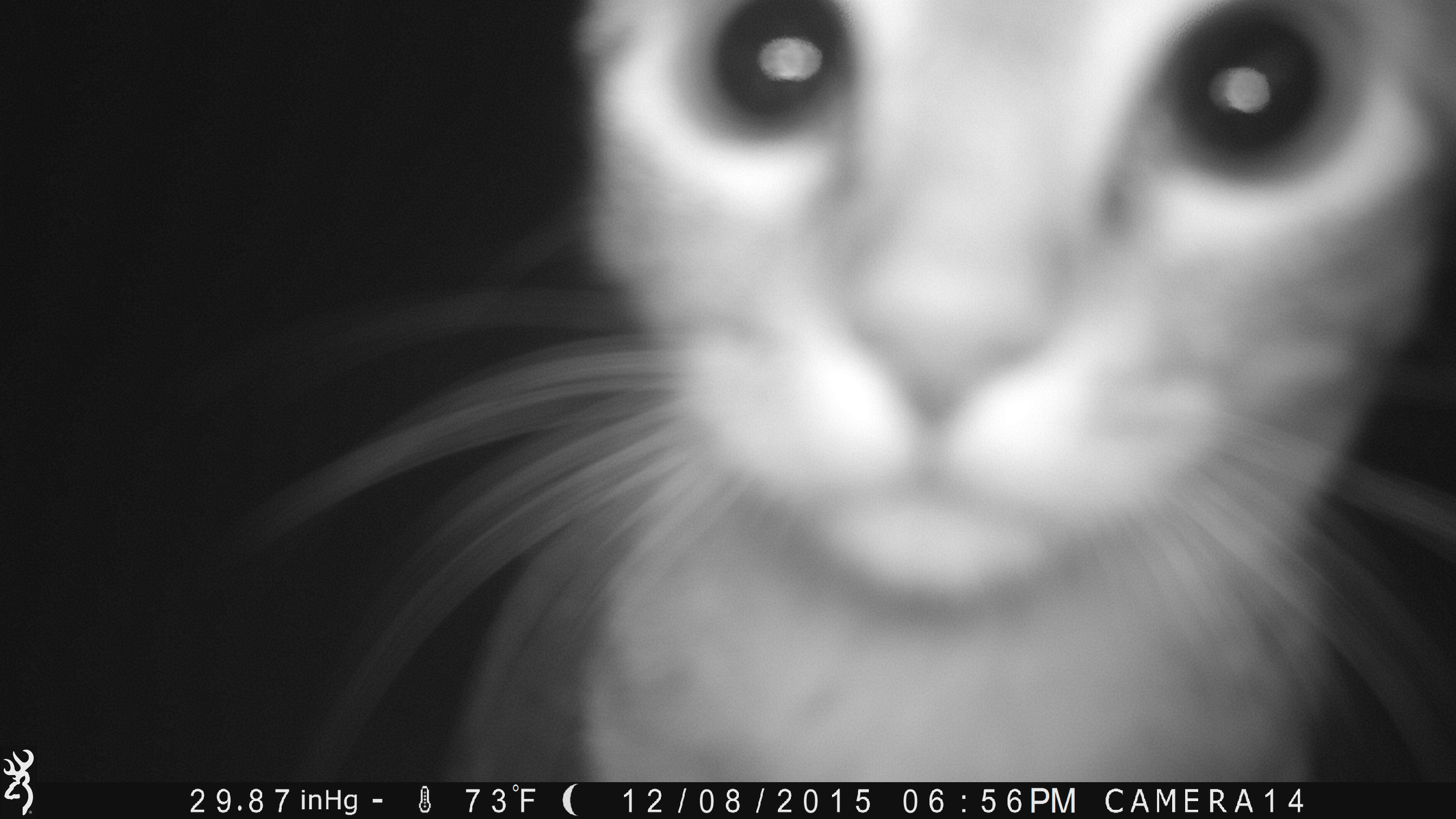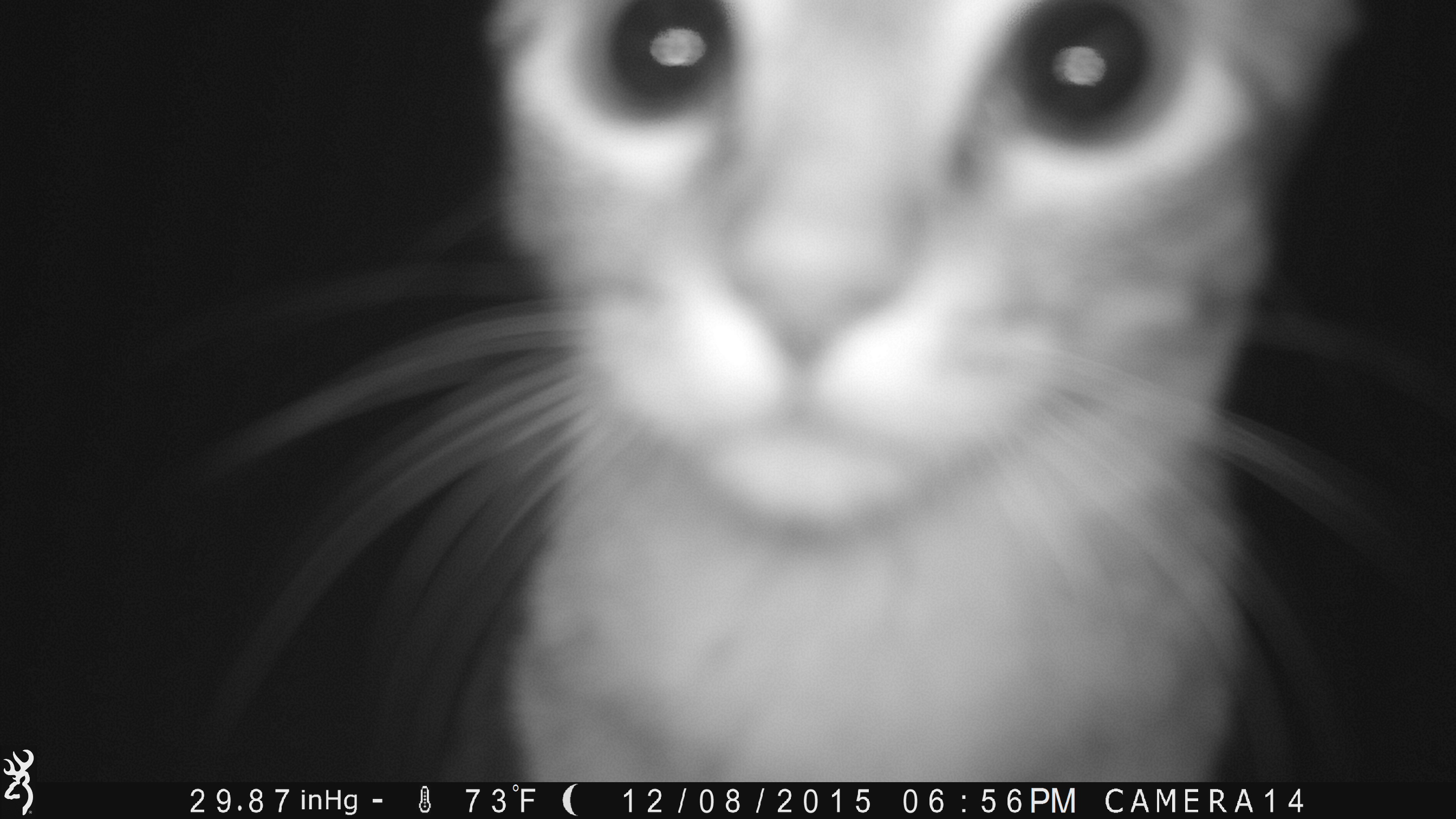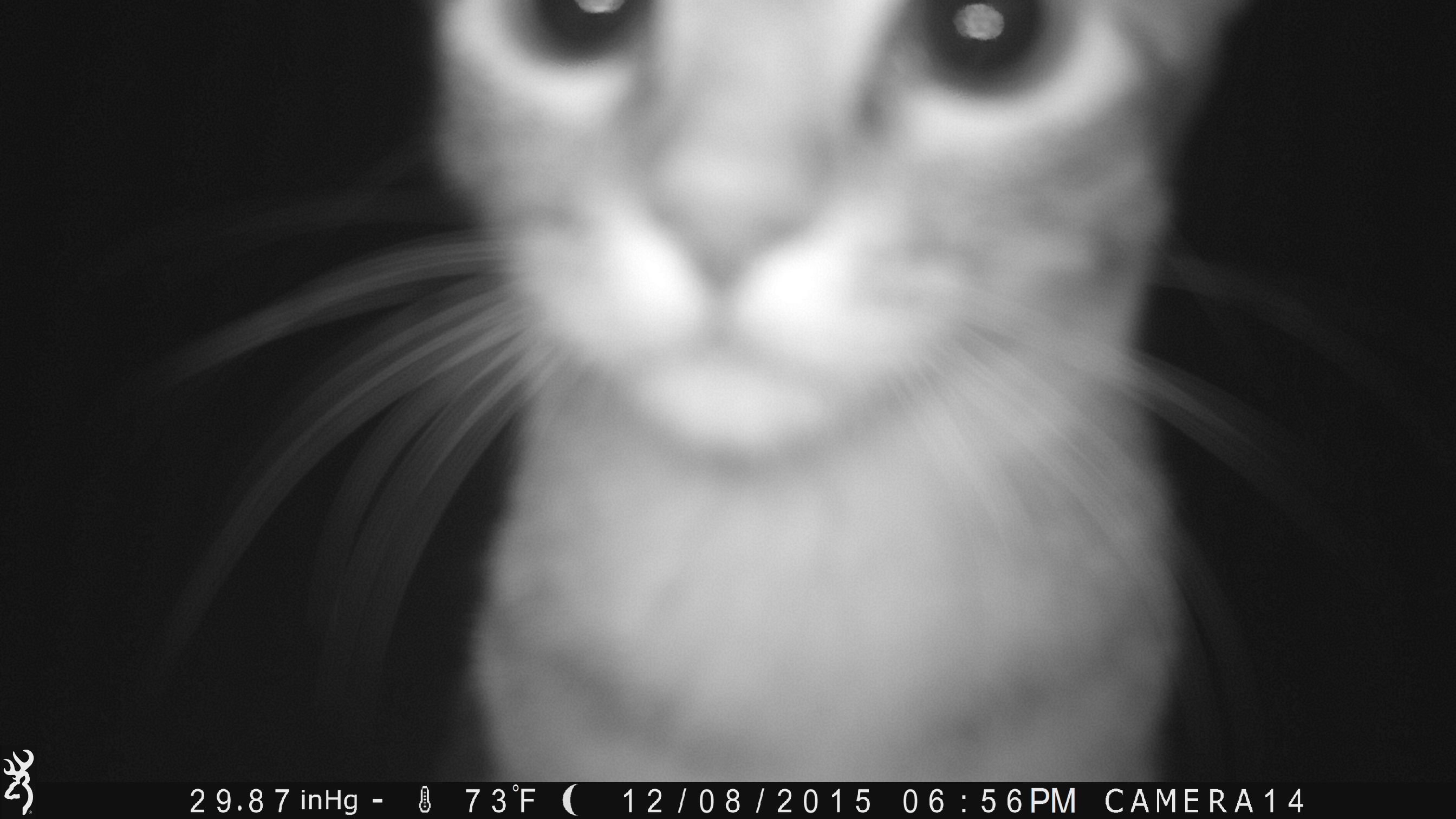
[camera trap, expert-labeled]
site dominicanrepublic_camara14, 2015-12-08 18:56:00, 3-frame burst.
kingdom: Animalia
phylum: Chordata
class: Mammalia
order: Carnivora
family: Felidae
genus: Felis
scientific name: Felis catus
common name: cat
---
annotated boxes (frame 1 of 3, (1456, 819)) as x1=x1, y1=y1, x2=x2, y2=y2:
cat: x1=225, y1=0, x2=1436, y2=784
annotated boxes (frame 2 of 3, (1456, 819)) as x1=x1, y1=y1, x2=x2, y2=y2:
cat: x1=206, y1=0, x2=1372, y2=779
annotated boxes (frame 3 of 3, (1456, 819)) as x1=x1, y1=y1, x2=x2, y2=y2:
cat: x1=132, y1=0, x2=1256, y2=768